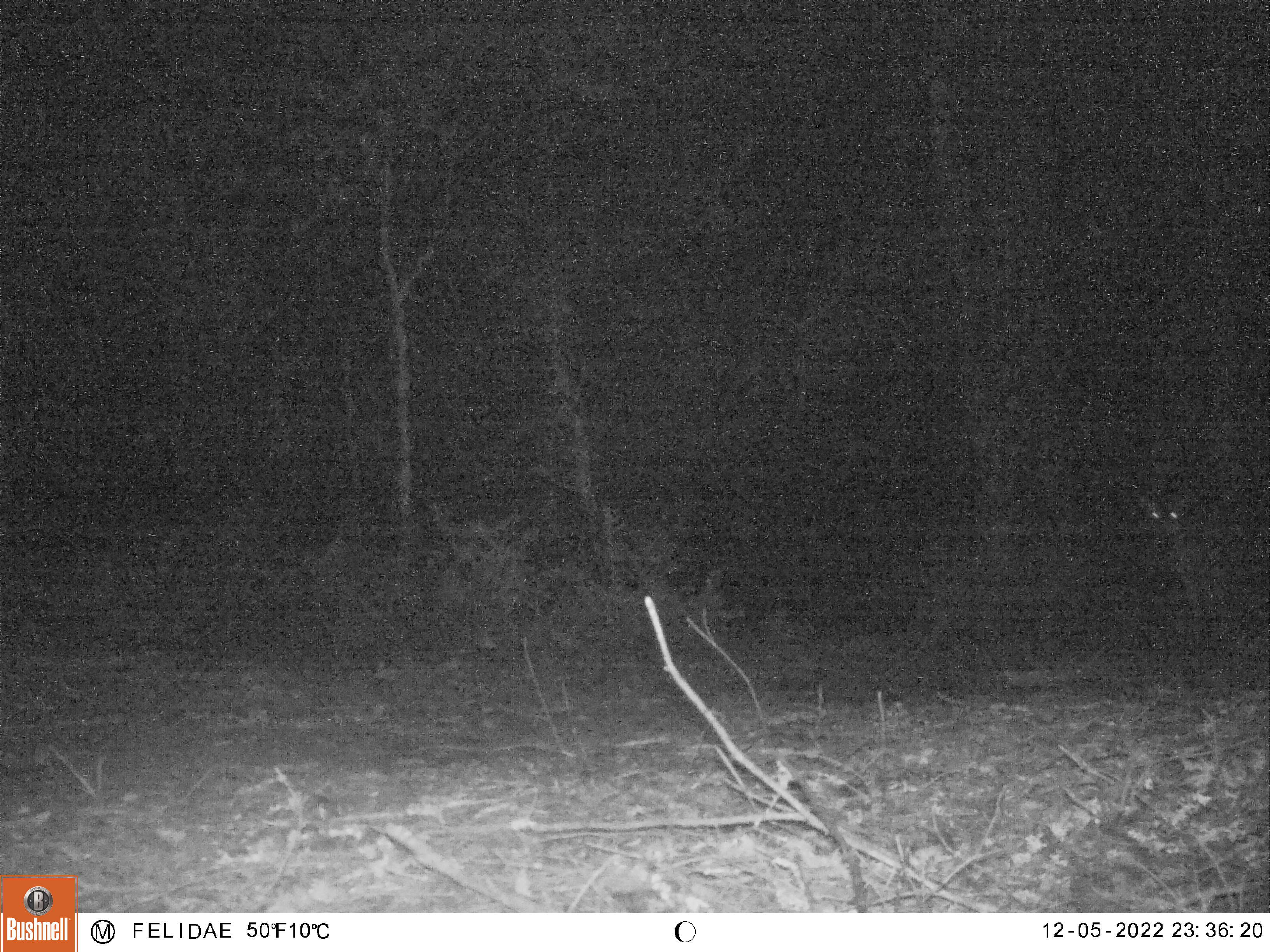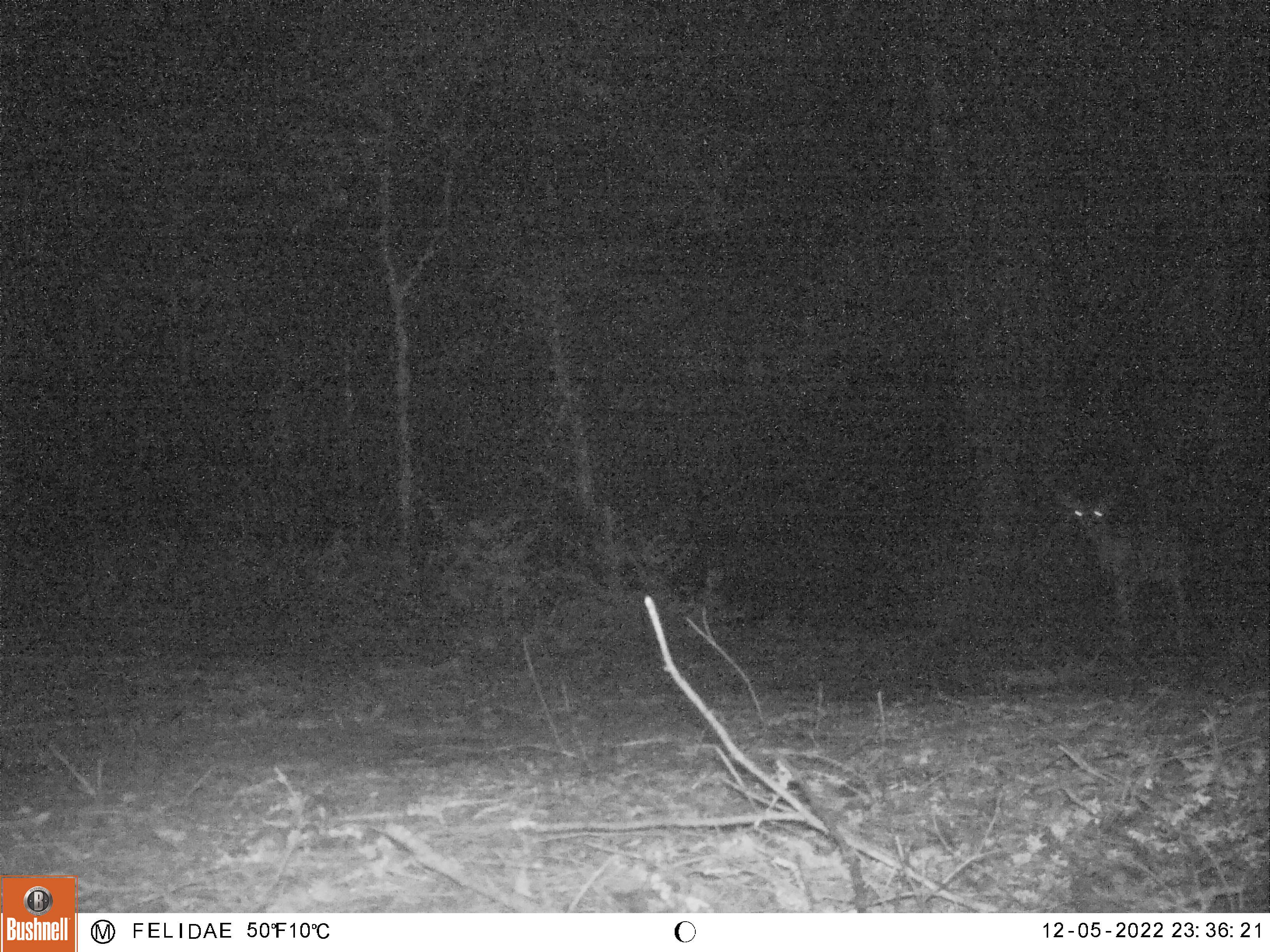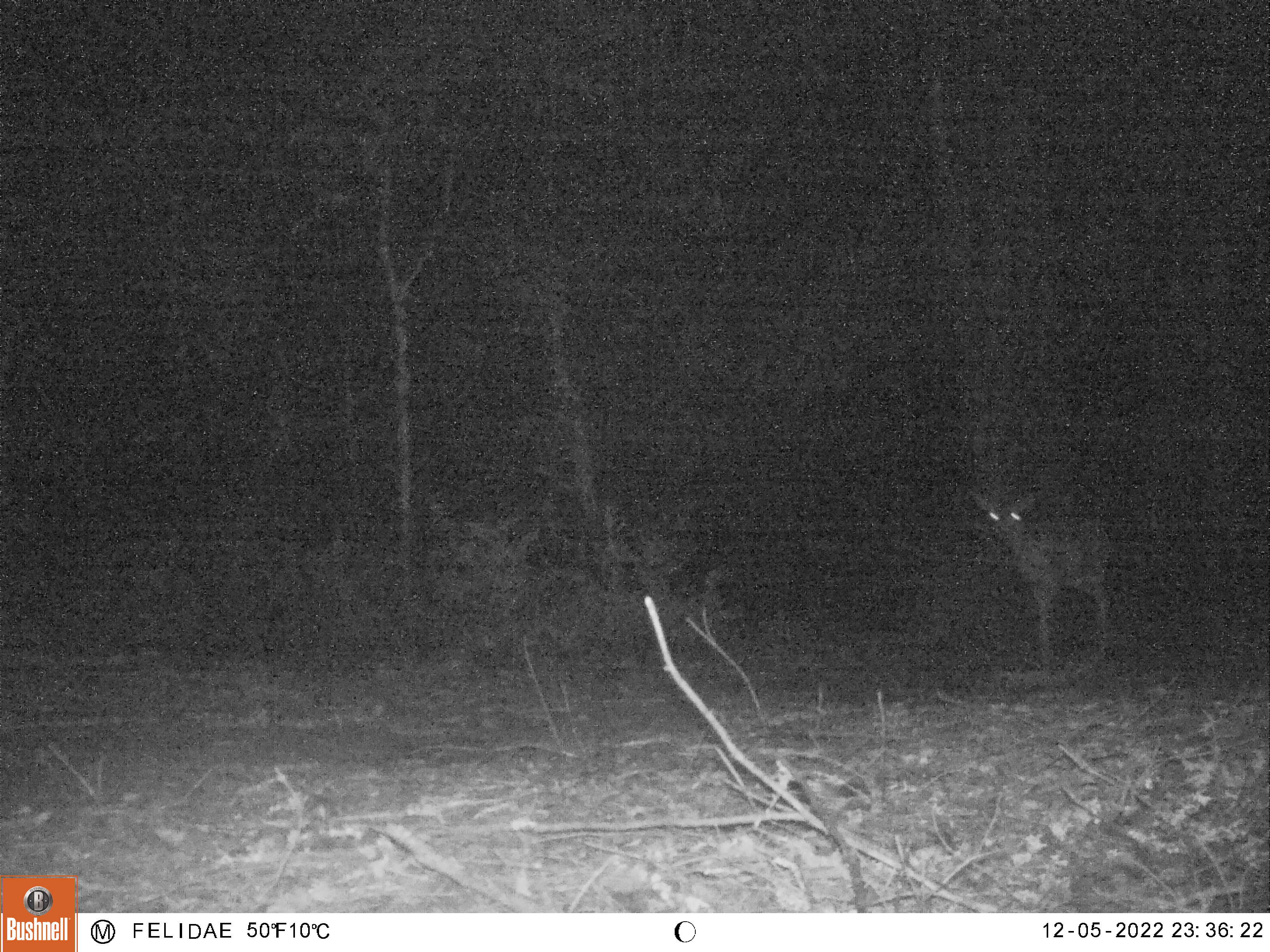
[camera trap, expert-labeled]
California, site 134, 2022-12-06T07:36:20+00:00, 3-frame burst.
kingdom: Animalia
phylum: Chordata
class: Mammalia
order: Artiodactyla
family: Cervidae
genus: Odocoileus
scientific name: Odocoileus hemionus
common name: mule deer